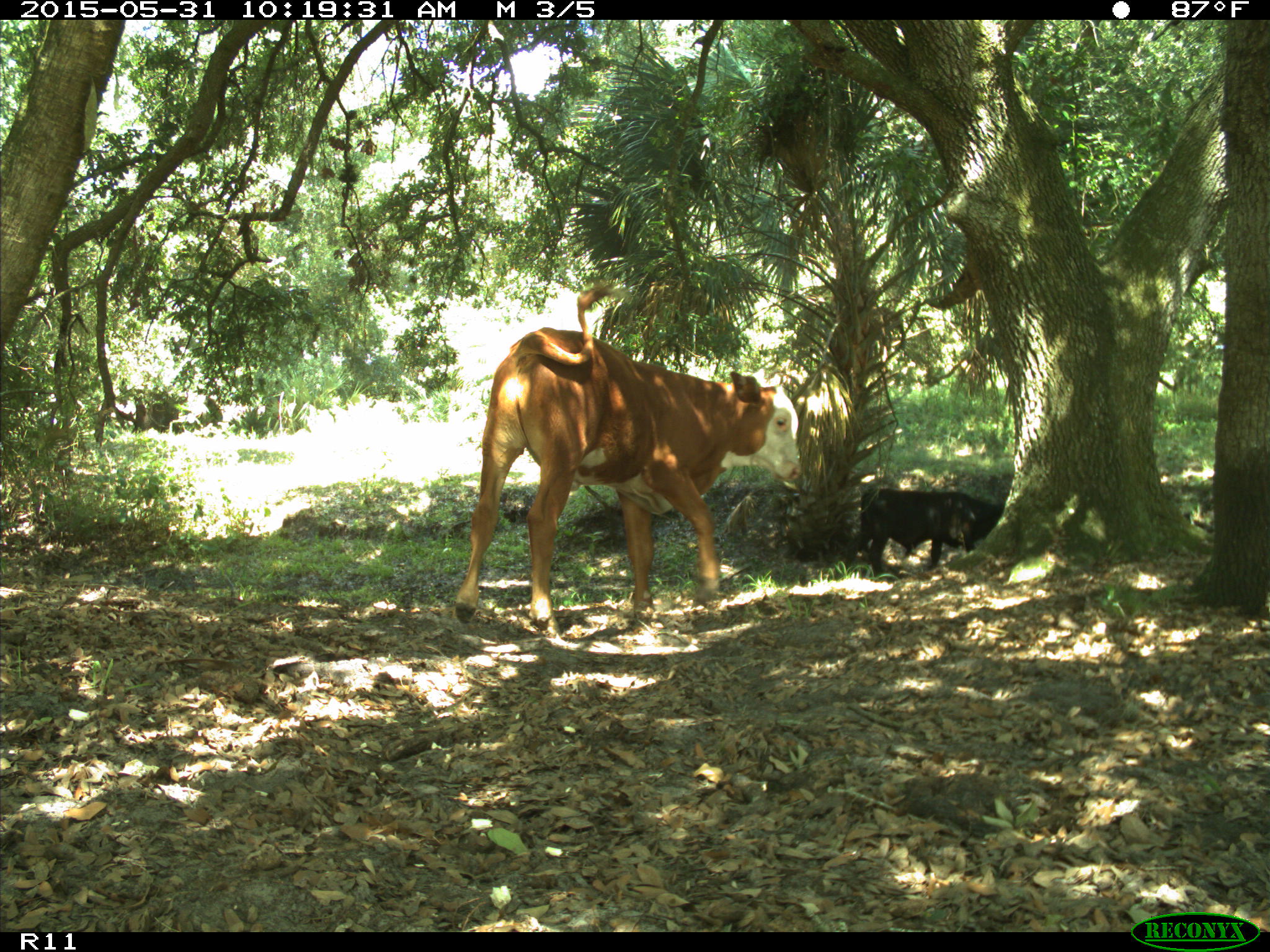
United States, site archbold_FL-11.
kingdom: Animalia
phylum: Chordata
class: Mammalia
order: Artiodactyla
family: Bovidae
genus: Bos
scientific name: Bos taurus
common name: domestic cow